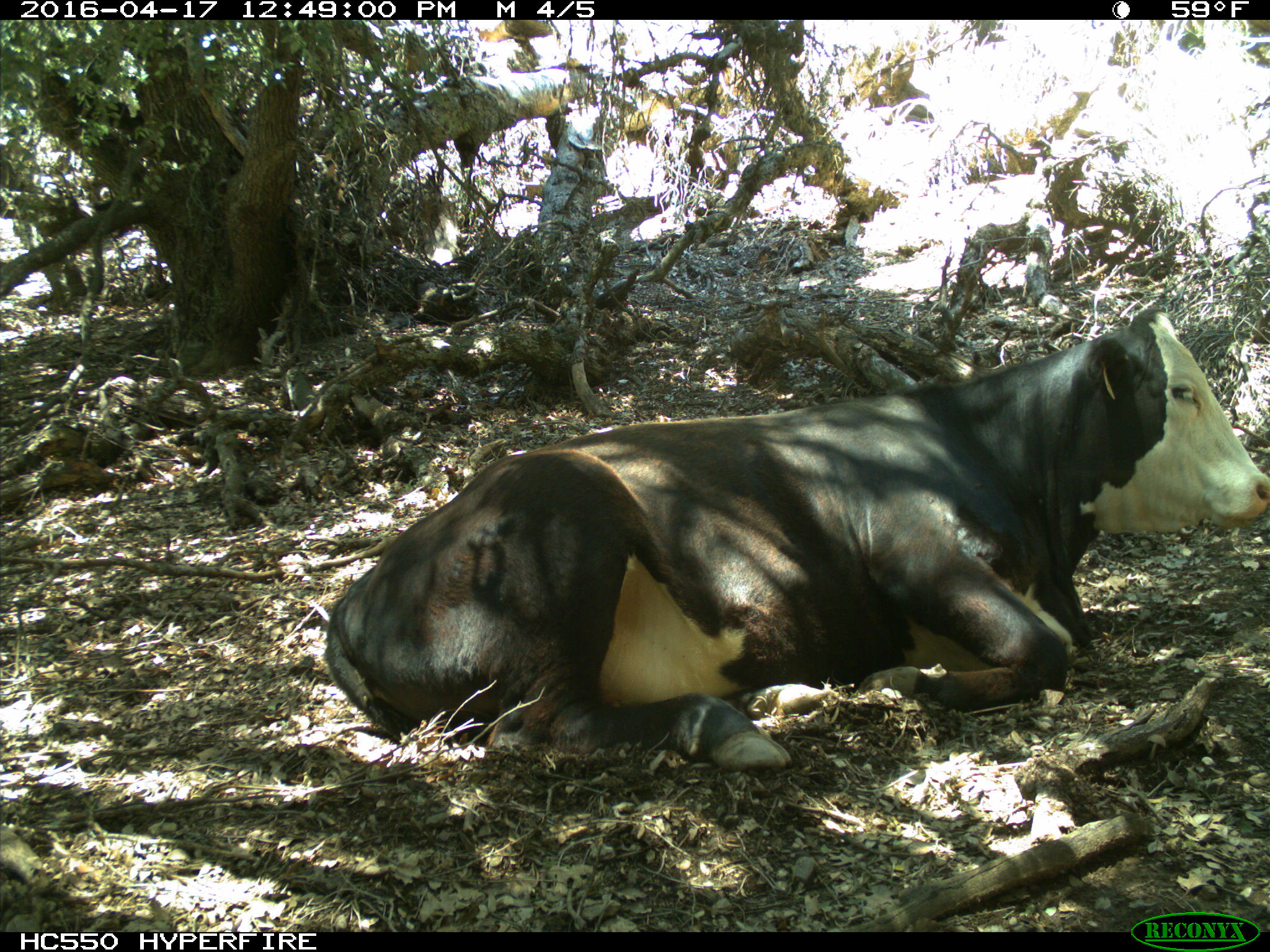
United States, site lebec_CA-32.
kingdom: Animalia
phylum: Chordata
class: Mammalia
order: Artiodactyla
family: Bovidae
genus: Bos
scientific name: Bos taurus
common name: domestic cow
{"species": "Bos taurus (domestic cow)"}